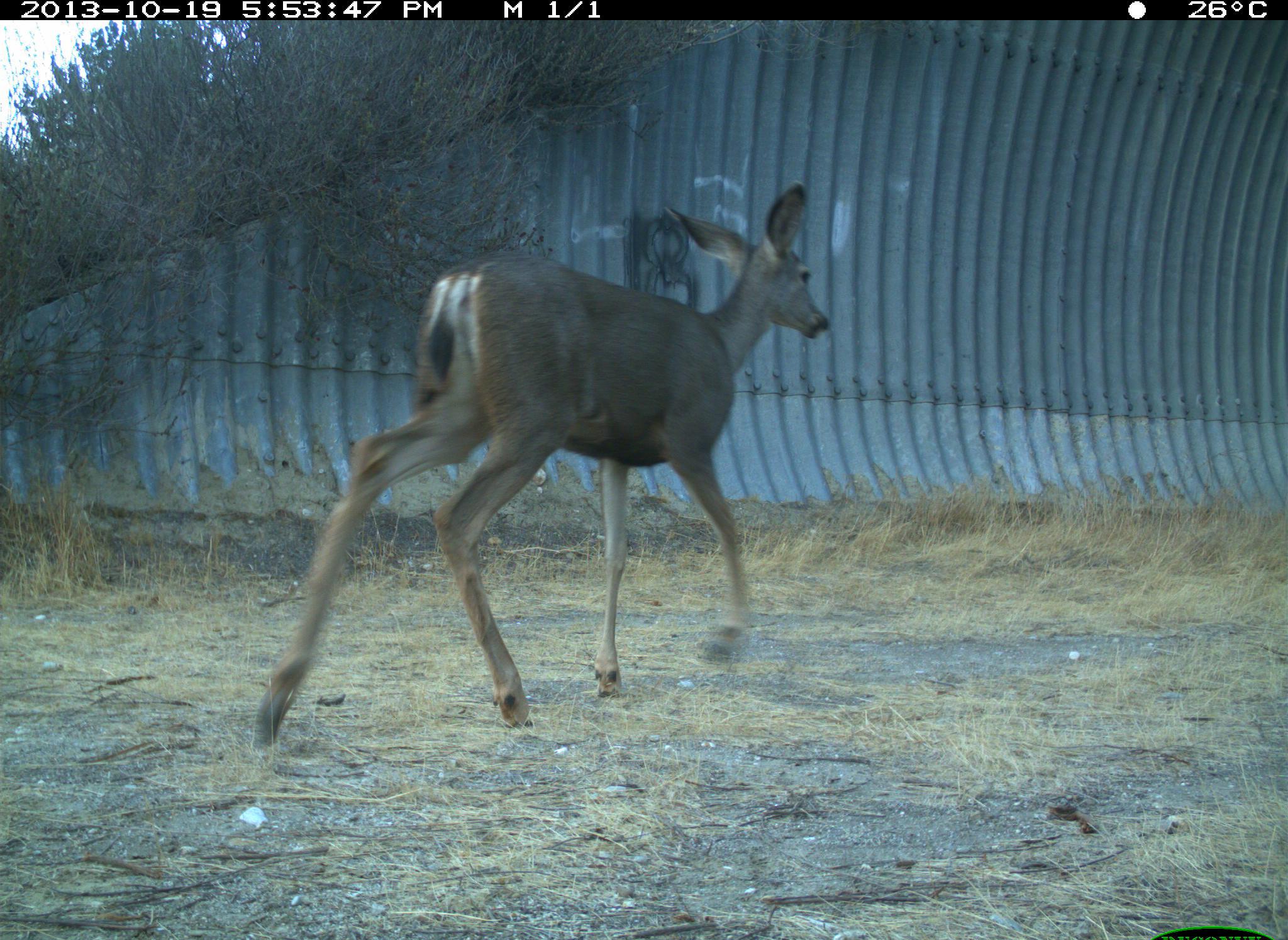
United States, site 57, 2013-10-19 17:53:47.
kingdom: Animalia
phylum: Chordata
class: Mammalia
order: Artiodactyla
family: Cervidae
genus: Odocoileus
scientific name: Odocoileus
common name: deer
Deer (Odocoileus).